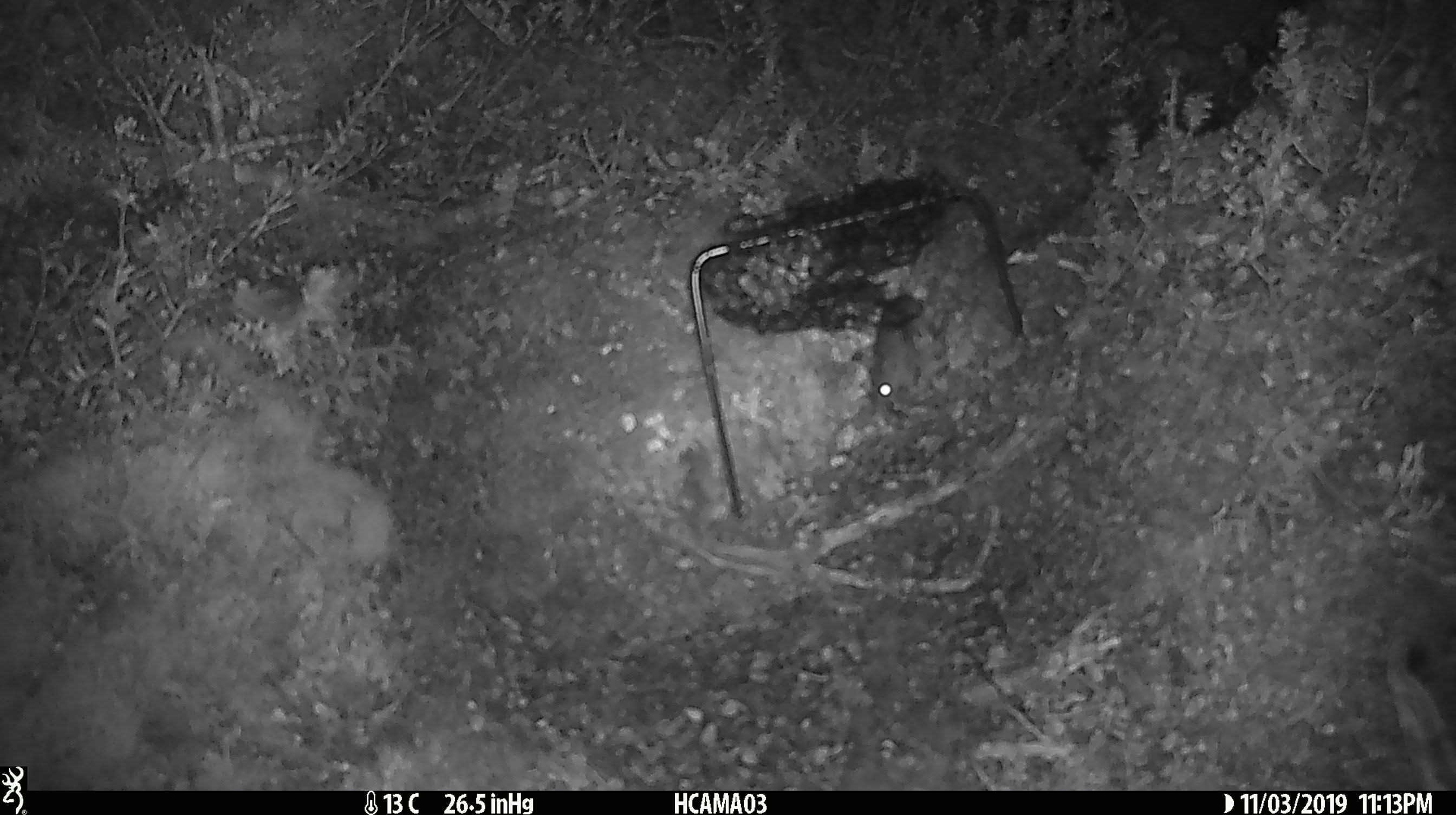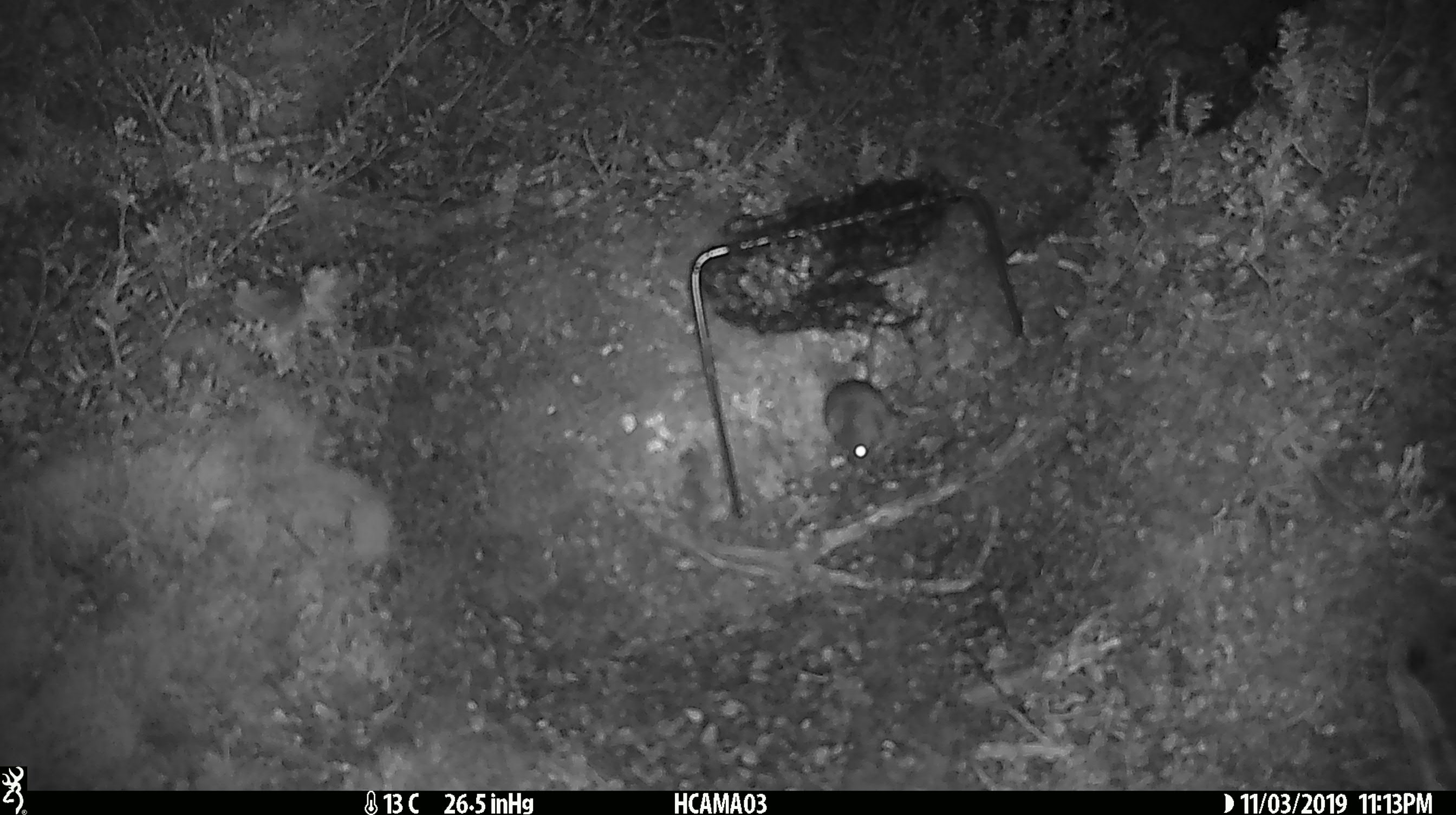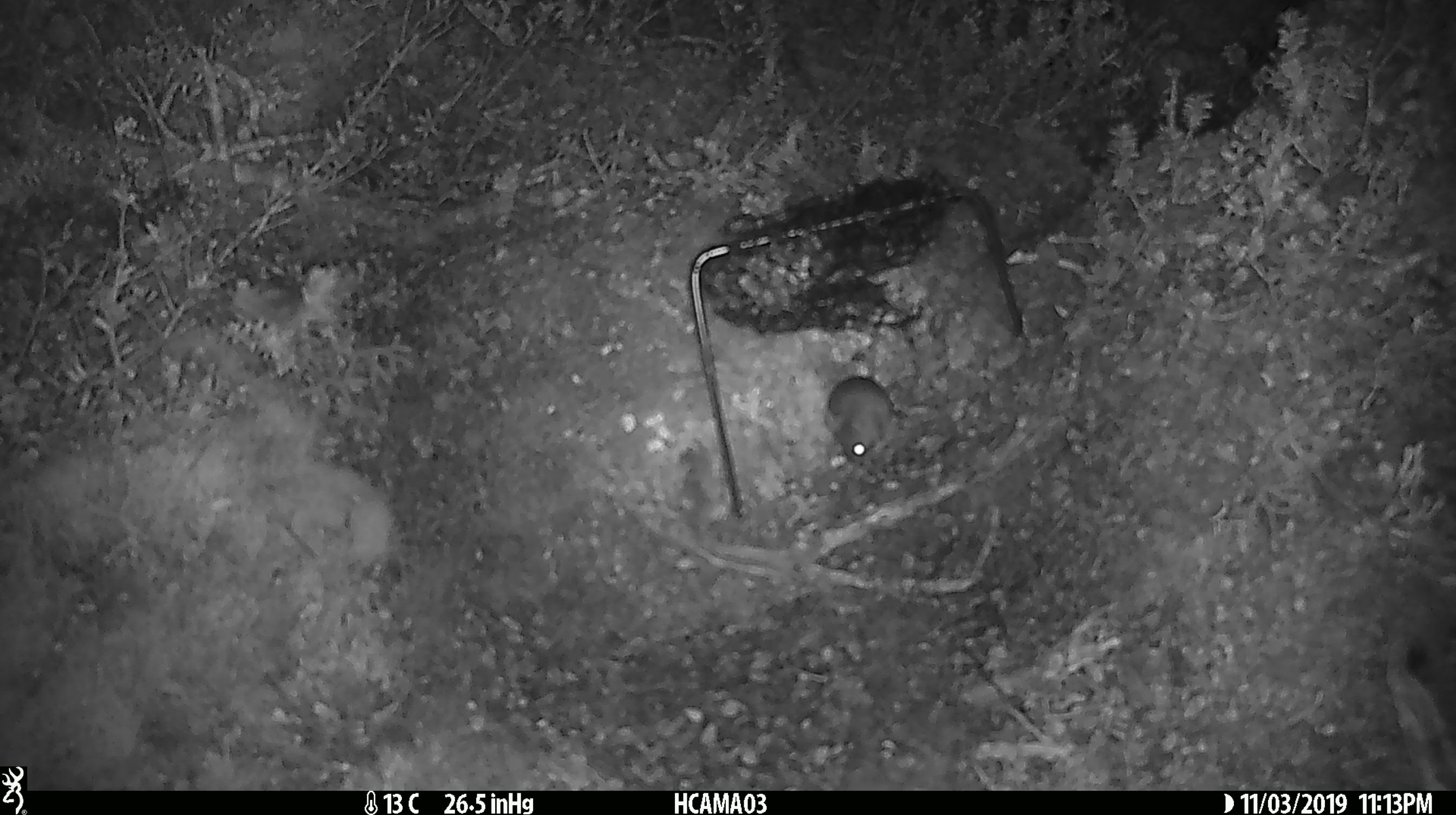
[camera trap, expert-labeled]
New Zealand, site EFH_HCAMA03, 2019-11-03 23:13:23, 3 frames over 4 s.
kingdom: Animalia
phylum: Chordata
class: Mammalia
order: Rodentia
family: Muridae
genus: Mus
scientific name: Mus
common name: mouse